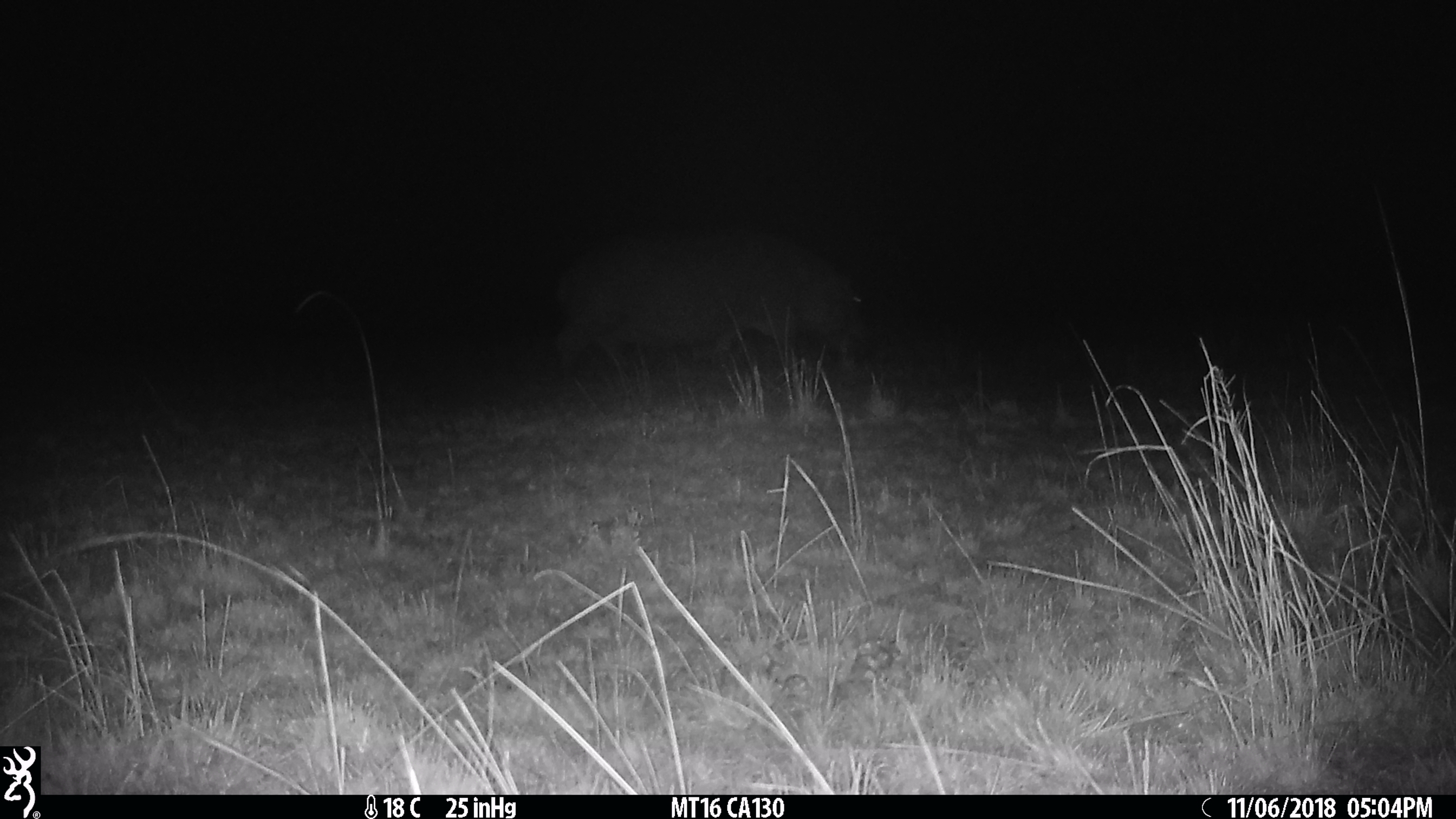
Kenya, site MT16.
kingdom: Animalia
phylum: Chordata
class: Mammalia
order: Artiodactyla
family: Hippopotamidae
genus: Hippopotamus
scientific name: Hippopotamus amphibius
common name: hippopotamus